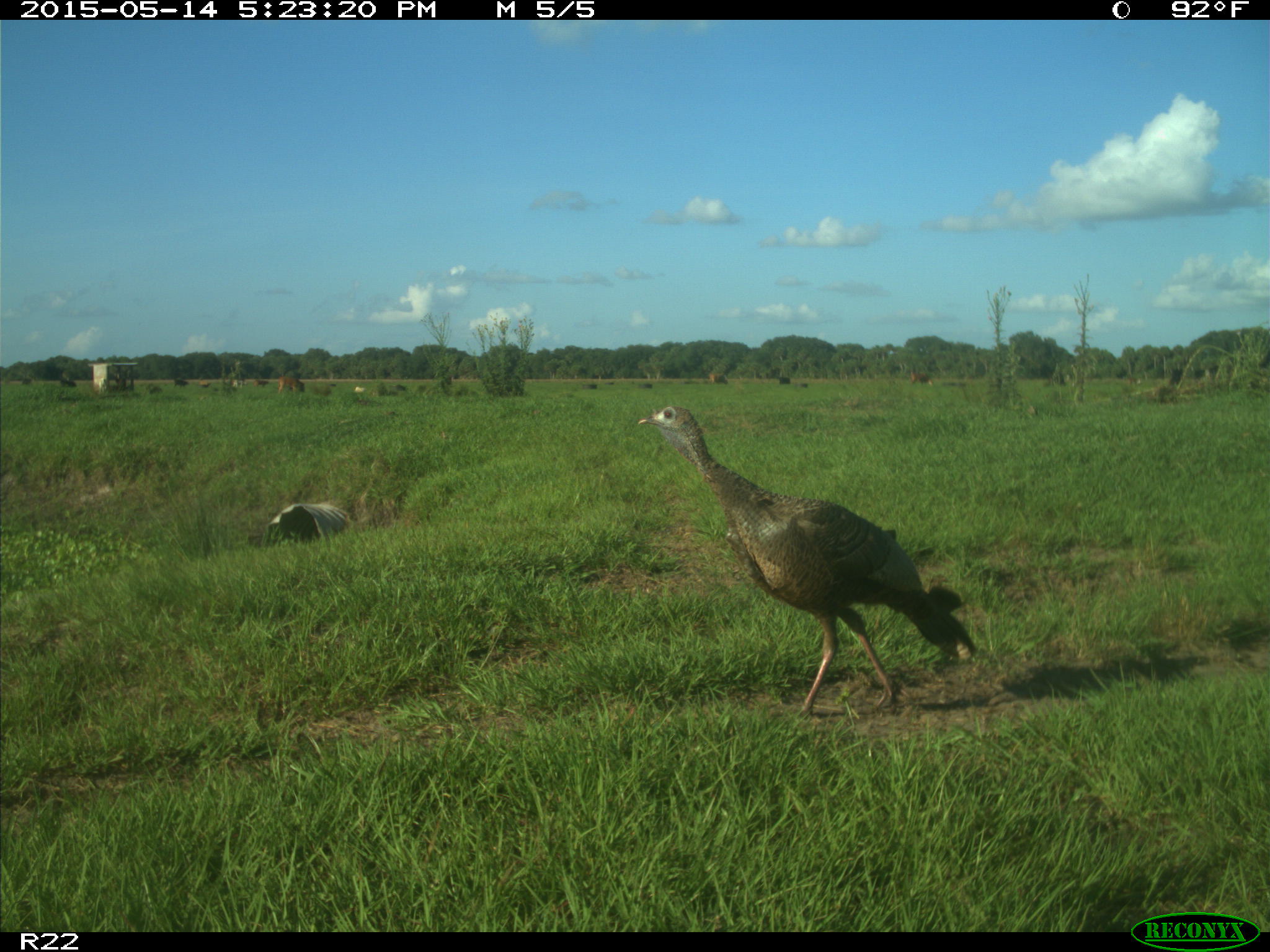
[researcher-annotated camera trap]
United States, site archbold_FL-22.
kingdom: Animalia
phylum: Chordata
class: Aves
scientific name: Aves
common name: birds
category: unidentified bird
Unidentified bird (birds) (Aves).